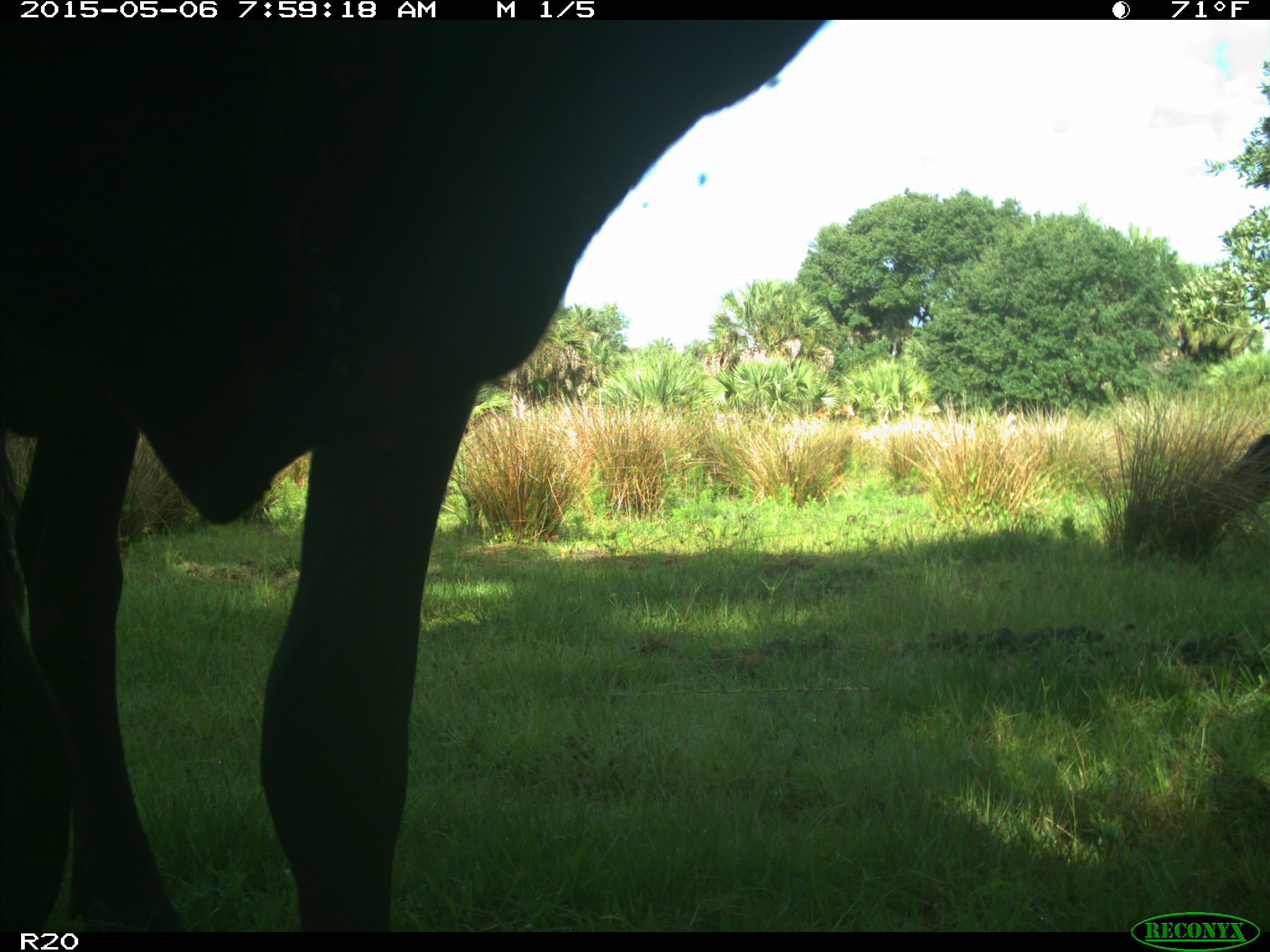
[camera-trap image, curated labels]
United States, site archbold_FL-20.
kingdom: Animalia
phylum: Chordata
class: Mammalia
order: Artiodactyla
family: Bovidae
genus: Bos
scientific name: Bos taurus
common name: domestic cow